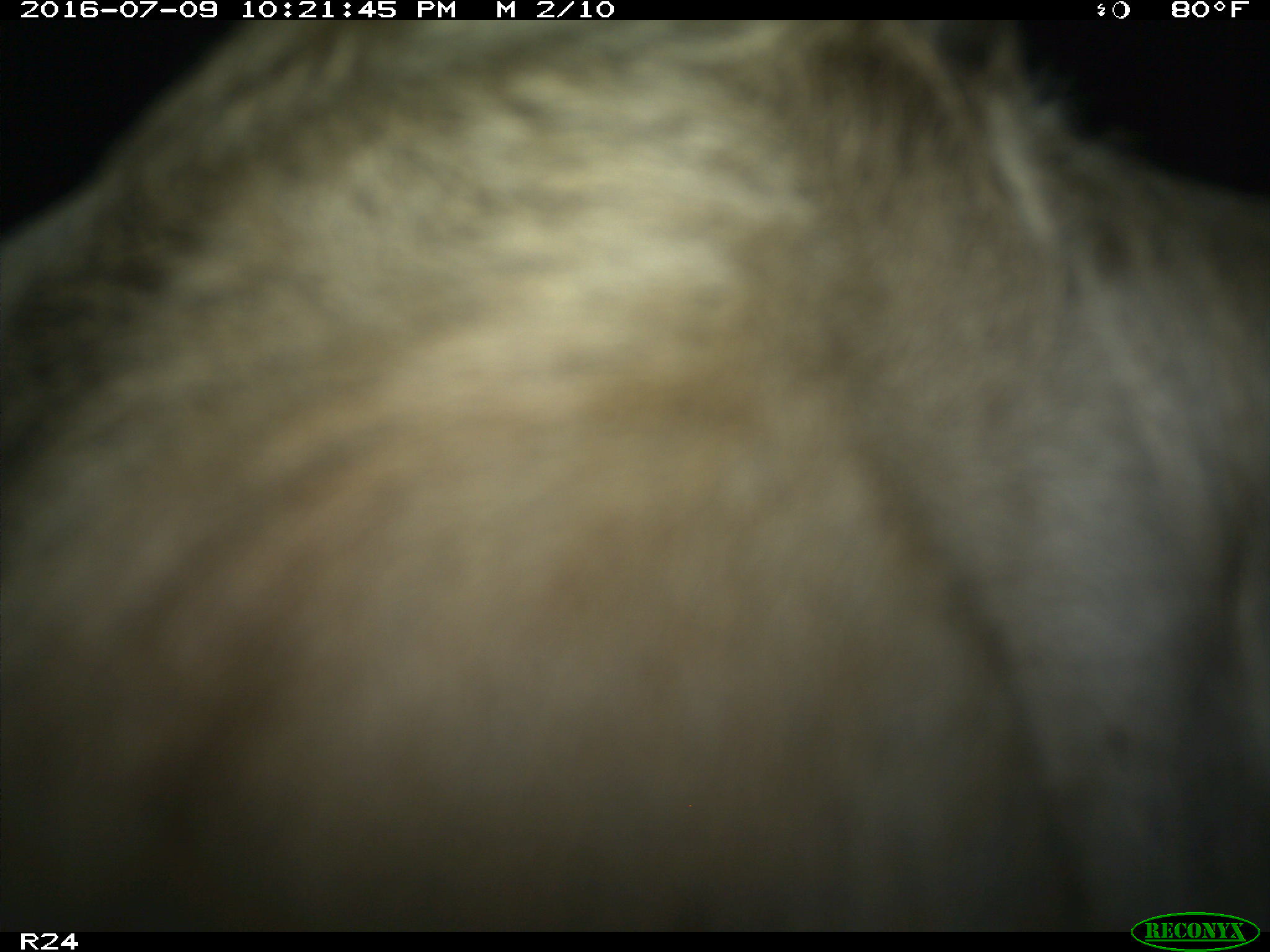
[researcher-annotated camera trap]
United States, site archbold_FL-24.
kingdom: Animalia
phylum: Chordata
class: Mammalia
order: Carnivora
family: Procyonidae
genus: Procyon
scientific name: Procyon lotor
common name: common raccoon